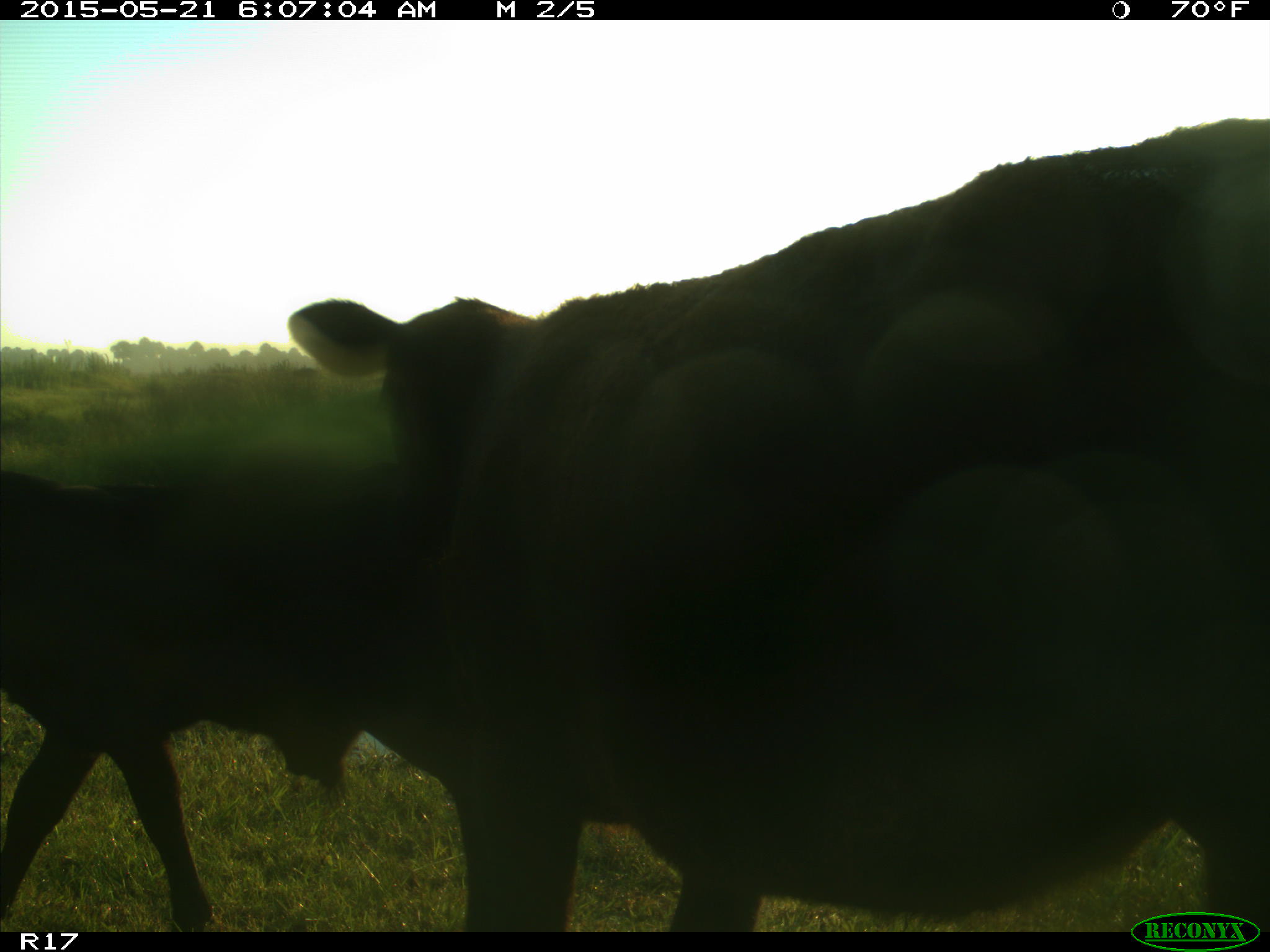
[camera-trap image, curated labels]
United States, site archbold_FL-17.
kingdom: Animalia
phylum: Chordata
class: Mammalia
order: Artiodactyla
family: Bovidae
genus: Bos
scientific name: Bos taurus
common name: domestic cow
Bos taurus (domestic cow).